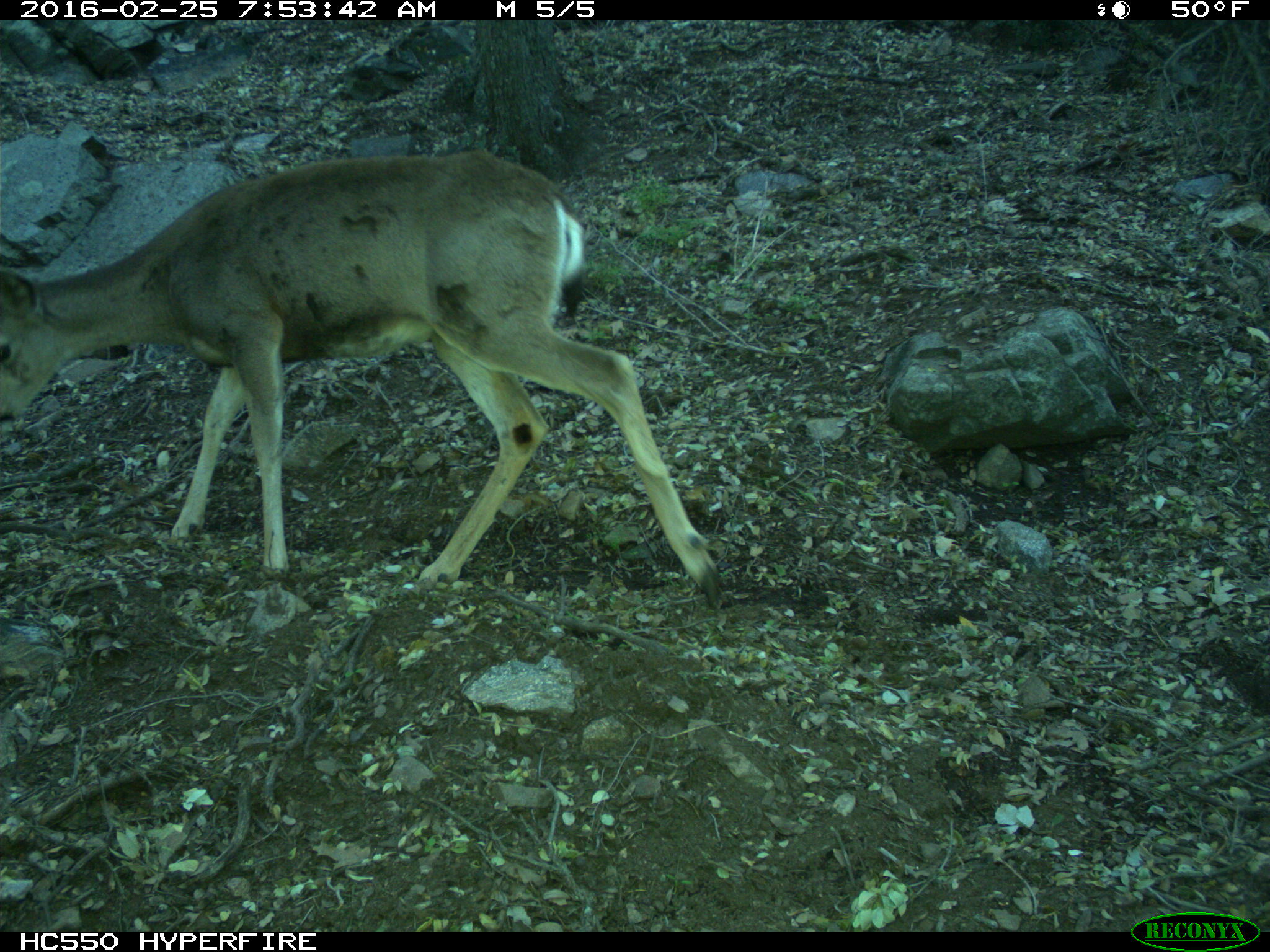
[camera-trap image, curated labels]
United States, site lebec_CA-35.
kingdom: Animalia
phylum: Chordata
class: Mammalia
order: Artiodactyla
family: Cervidae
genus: Odocoileus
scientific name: Odocoileus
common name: deer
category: unidentified deer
Unidentified deer (deer) (Odocoileus).